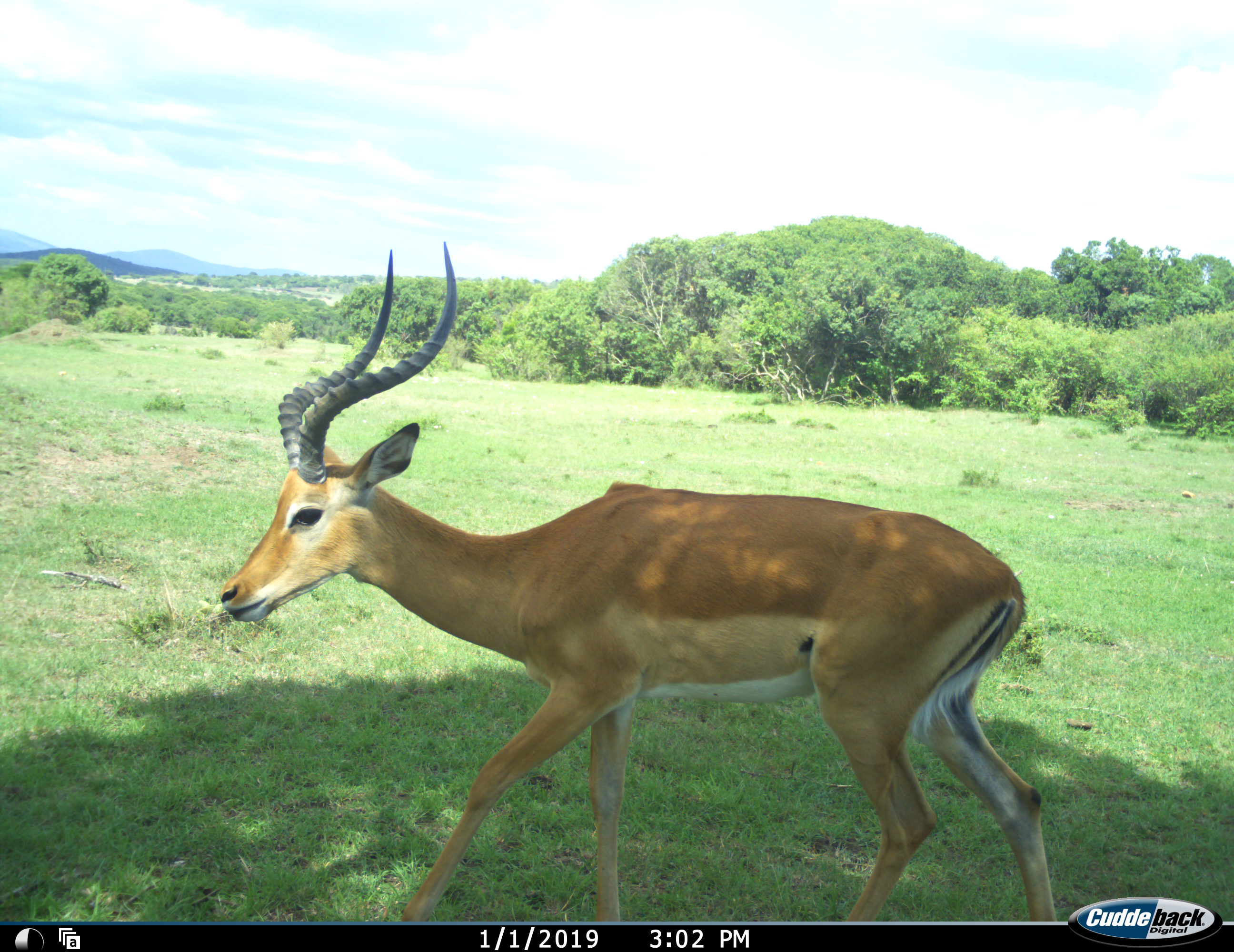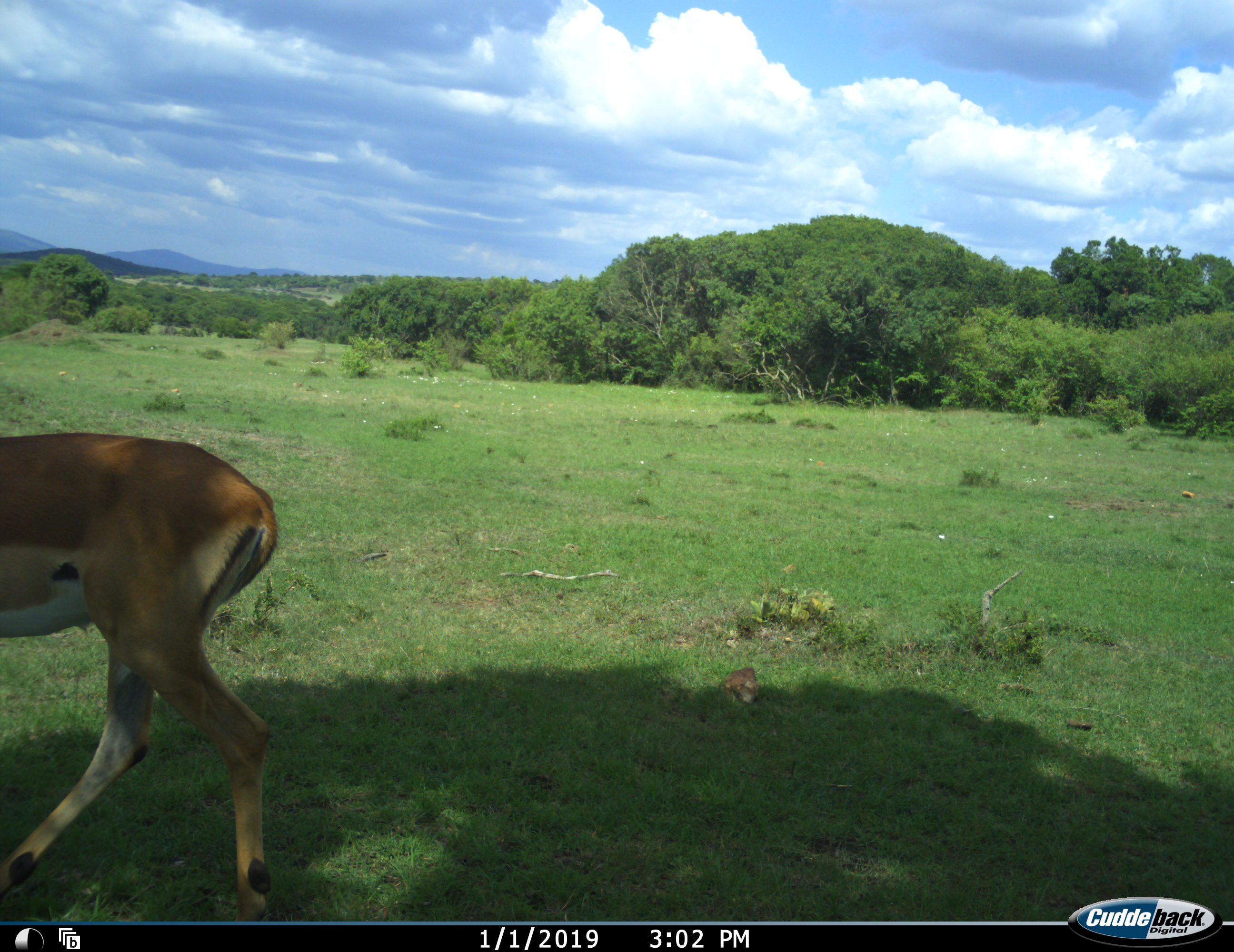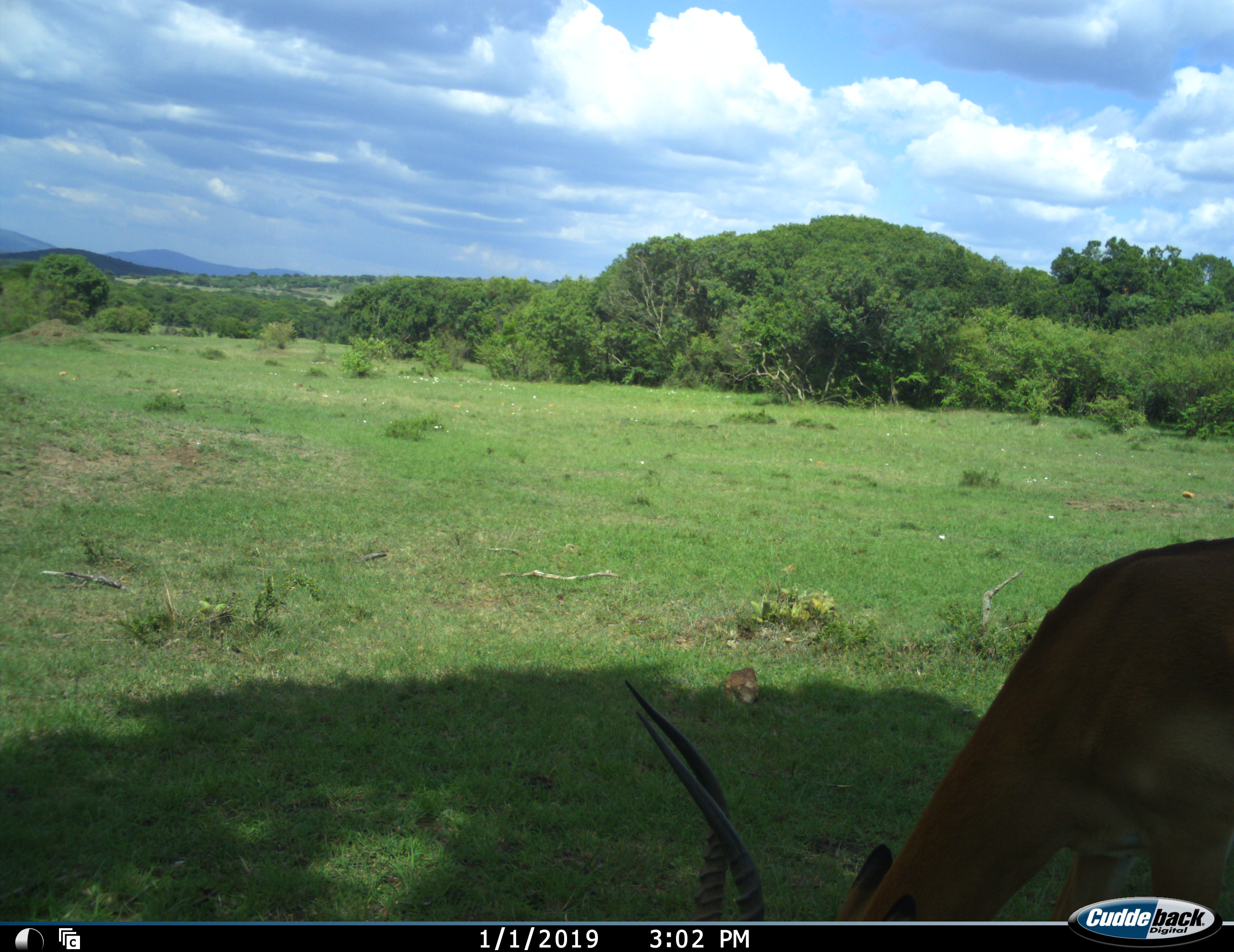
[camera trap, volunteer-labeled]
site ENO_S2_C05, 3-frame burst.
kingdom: Animalia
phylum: Chordata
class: Mammalia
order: Artiodactyla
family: Bovidae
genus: Aepyceros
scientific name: Aepyceros melampus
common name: impala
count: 2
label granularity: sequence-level